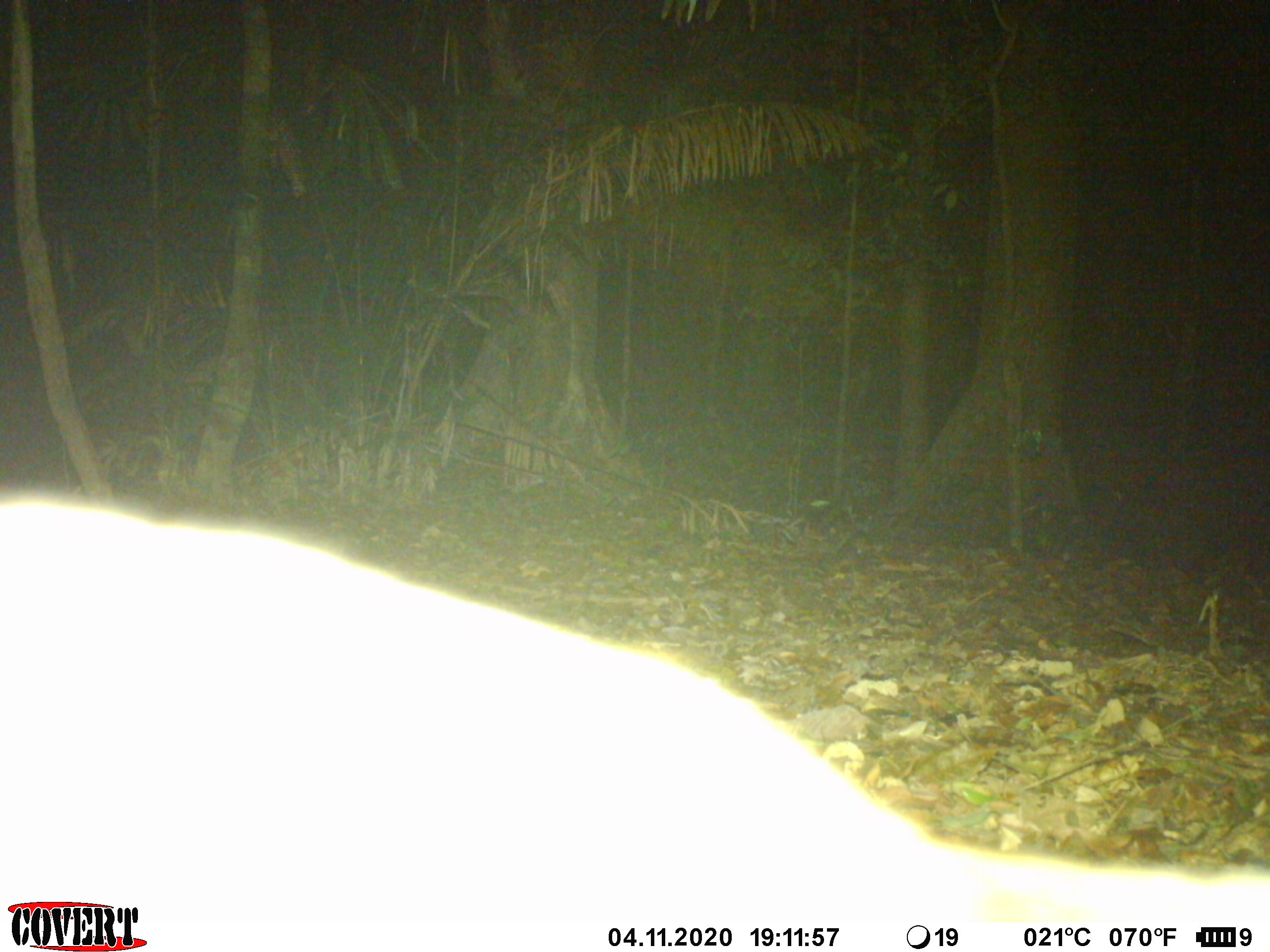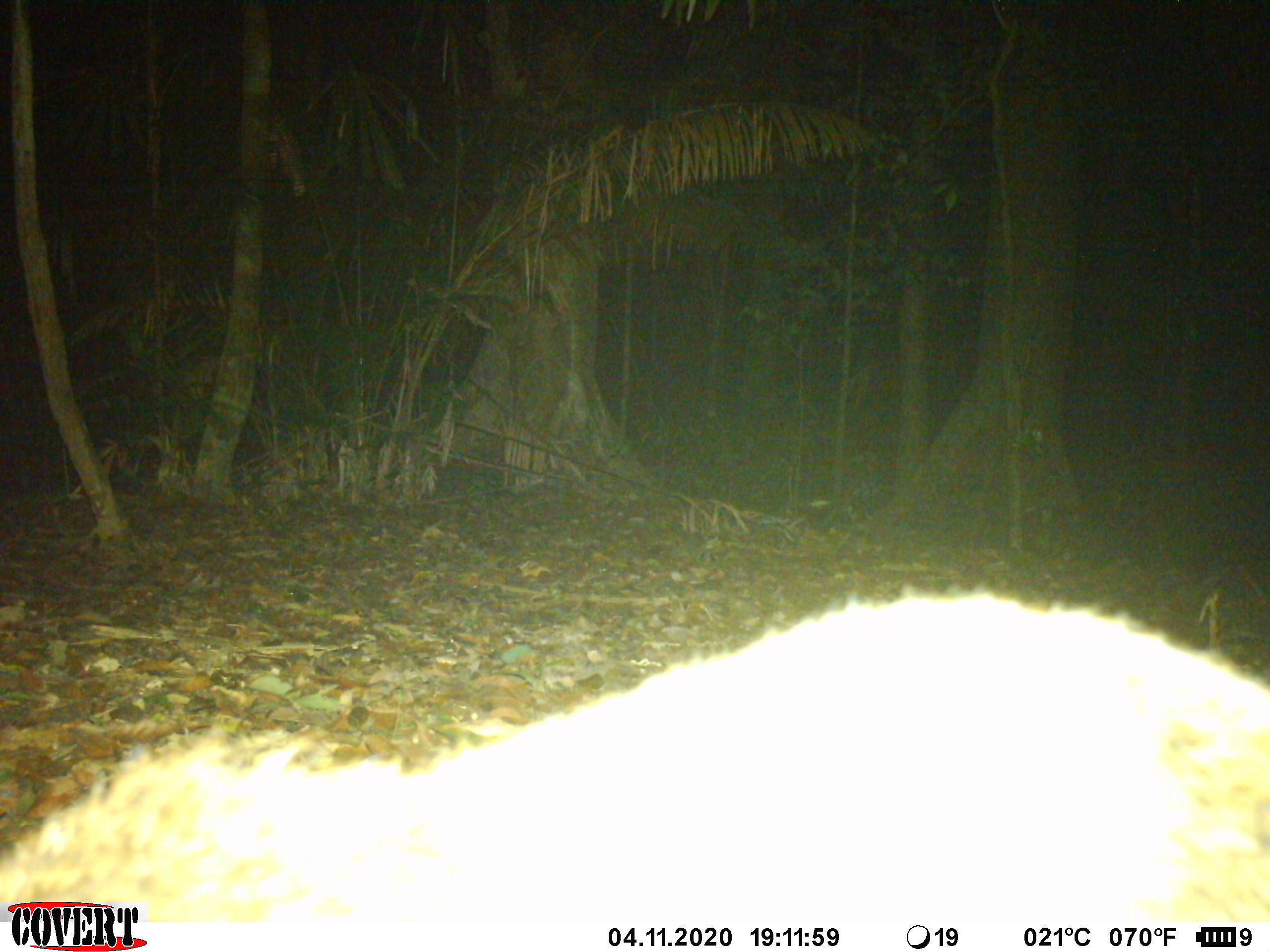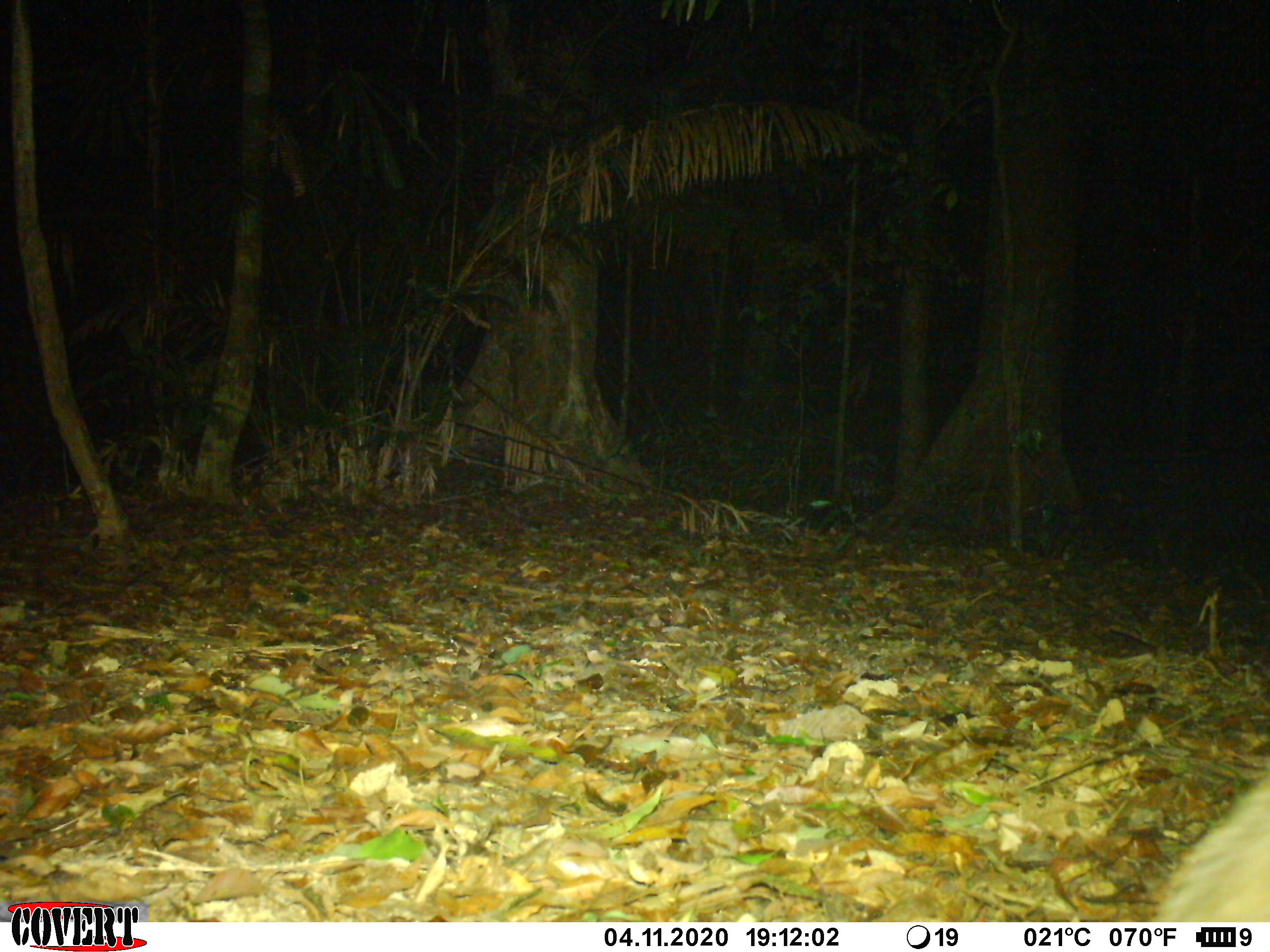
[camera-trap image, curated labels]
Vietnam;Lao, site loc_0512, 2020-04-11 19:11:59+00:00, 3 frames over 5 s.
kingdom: Animalia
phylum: Chordata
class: Mammalia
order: Carnivora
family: Viverridae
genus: Paguma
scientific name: Paguma larvata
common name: masked palm civet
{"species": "masked palm civet (Paguma larvata)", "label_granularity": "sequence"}